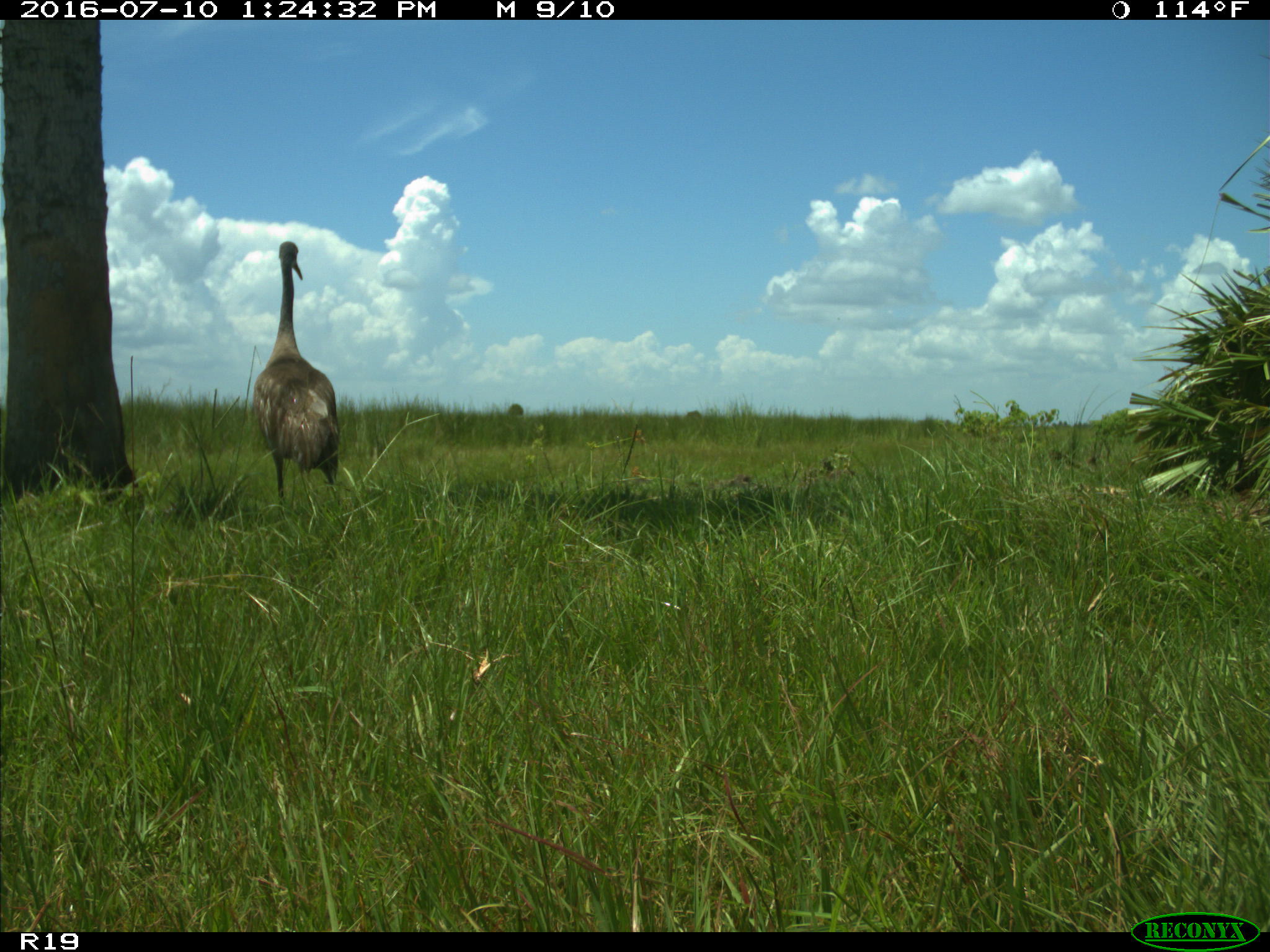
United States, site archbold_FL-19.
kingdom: Animalia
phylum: Chordata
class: Aves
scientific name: Aves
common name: birds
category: unidentified bird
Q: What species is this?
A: Unidentified bird (birds) (Aves).